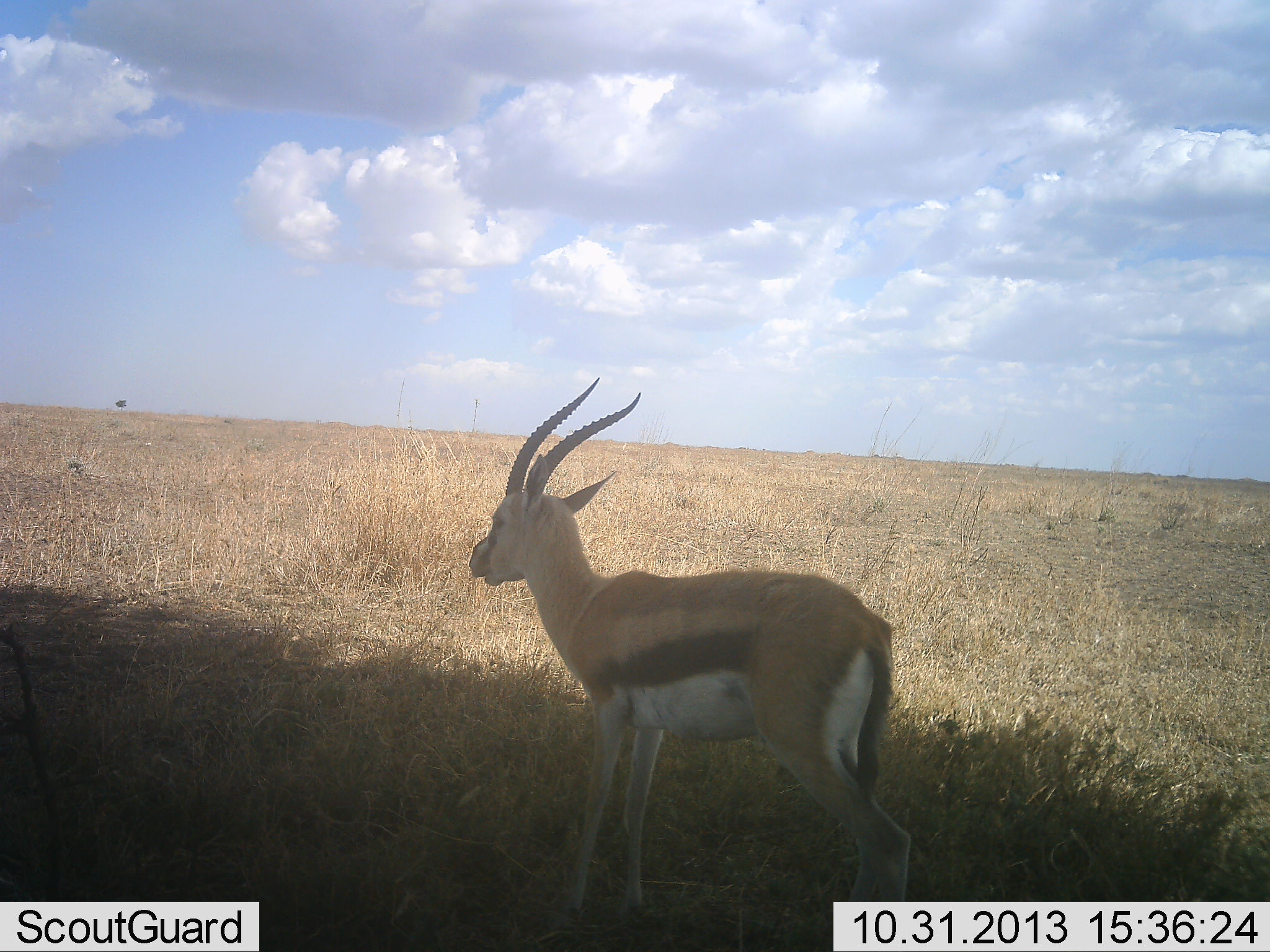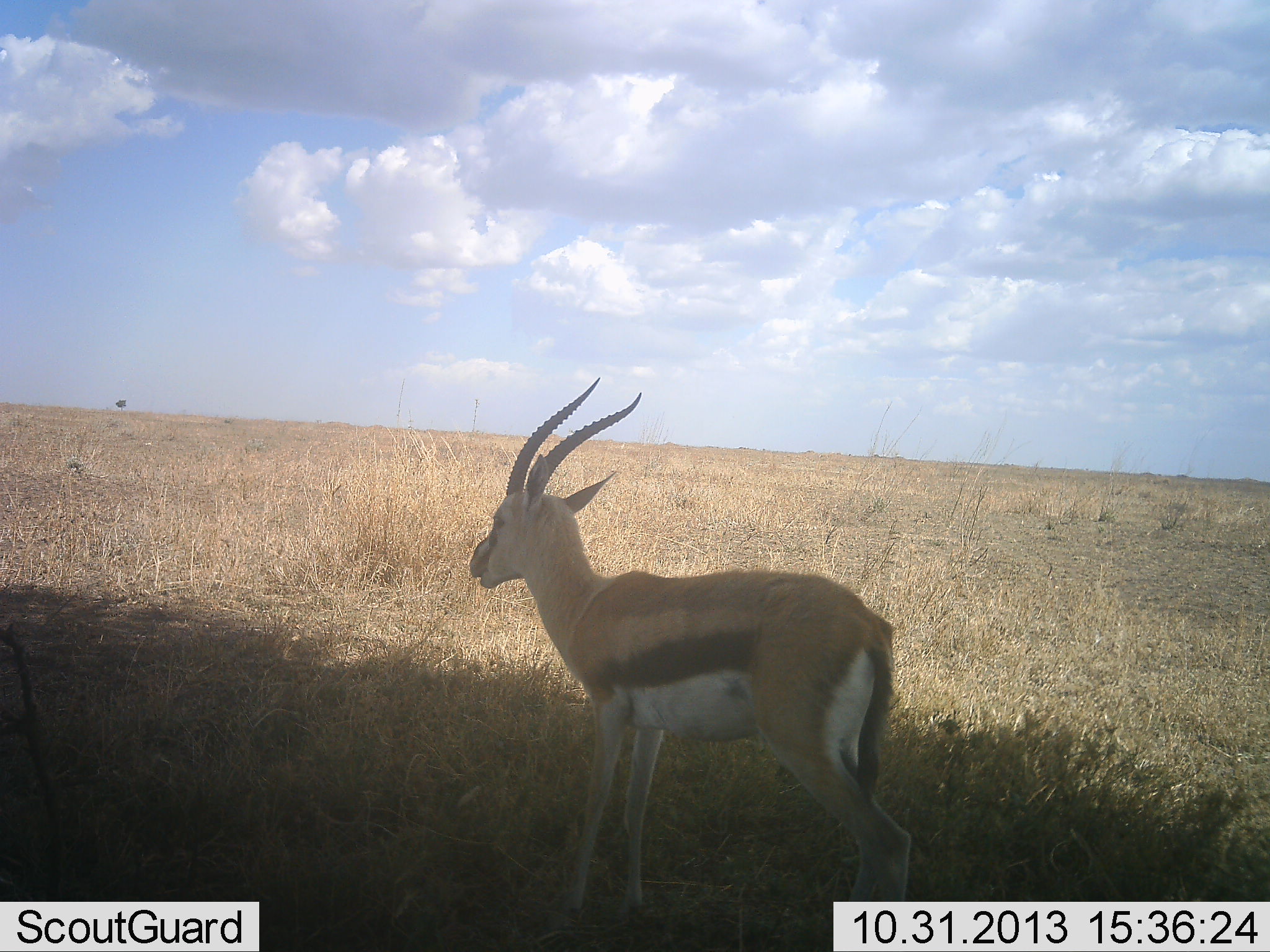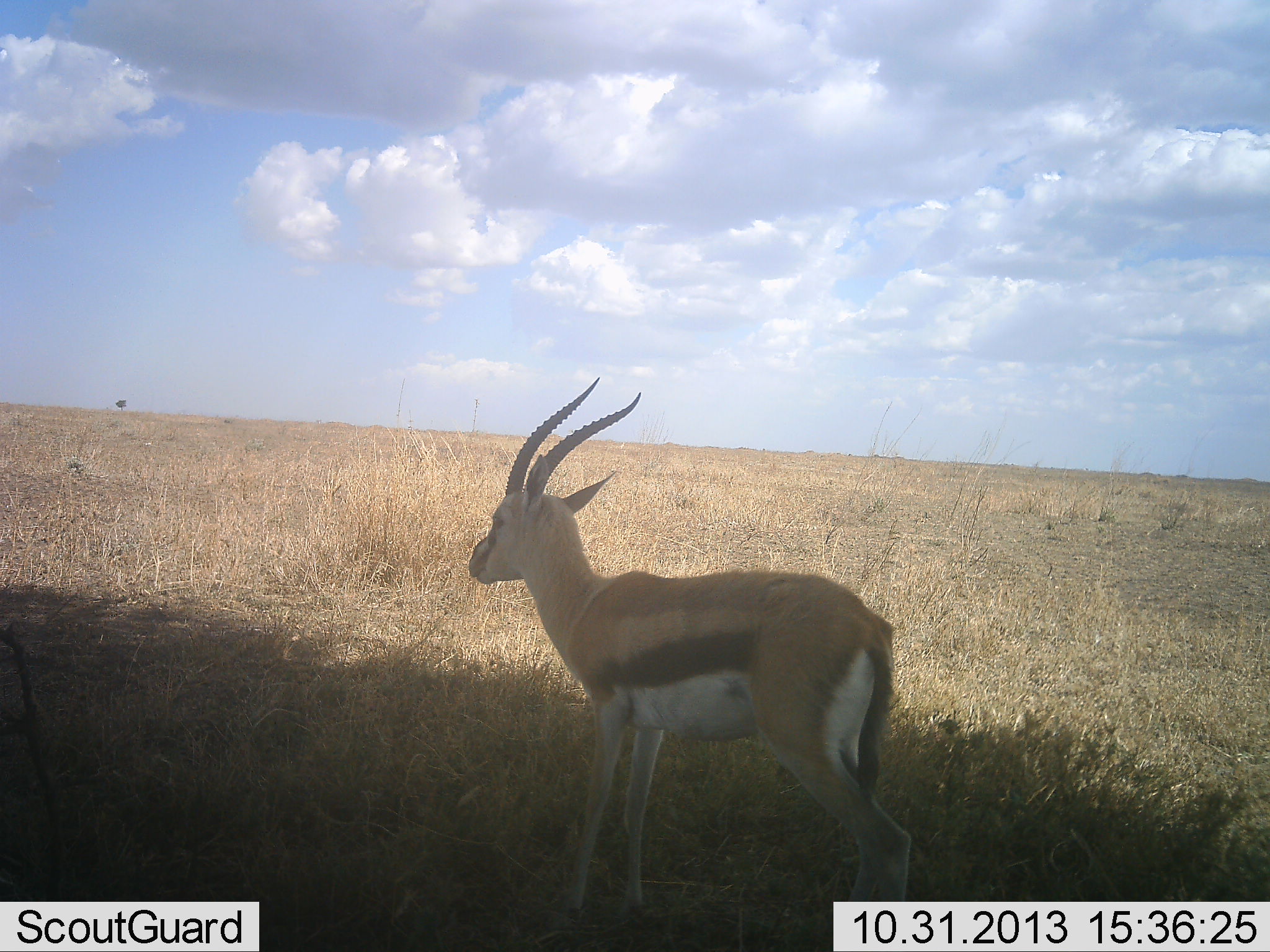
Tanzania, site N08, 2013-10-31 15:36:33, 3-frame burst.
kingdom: Animalia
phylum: Chordata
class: Mammalia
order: Artiodactyla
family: Bovidae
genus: Eudorcas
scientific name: Eudorcas thomsonii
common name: thomson's gazelle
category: gazellethomsons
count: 1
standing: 61%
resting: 0%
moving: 0%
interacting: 0%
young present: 0%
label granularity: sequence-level